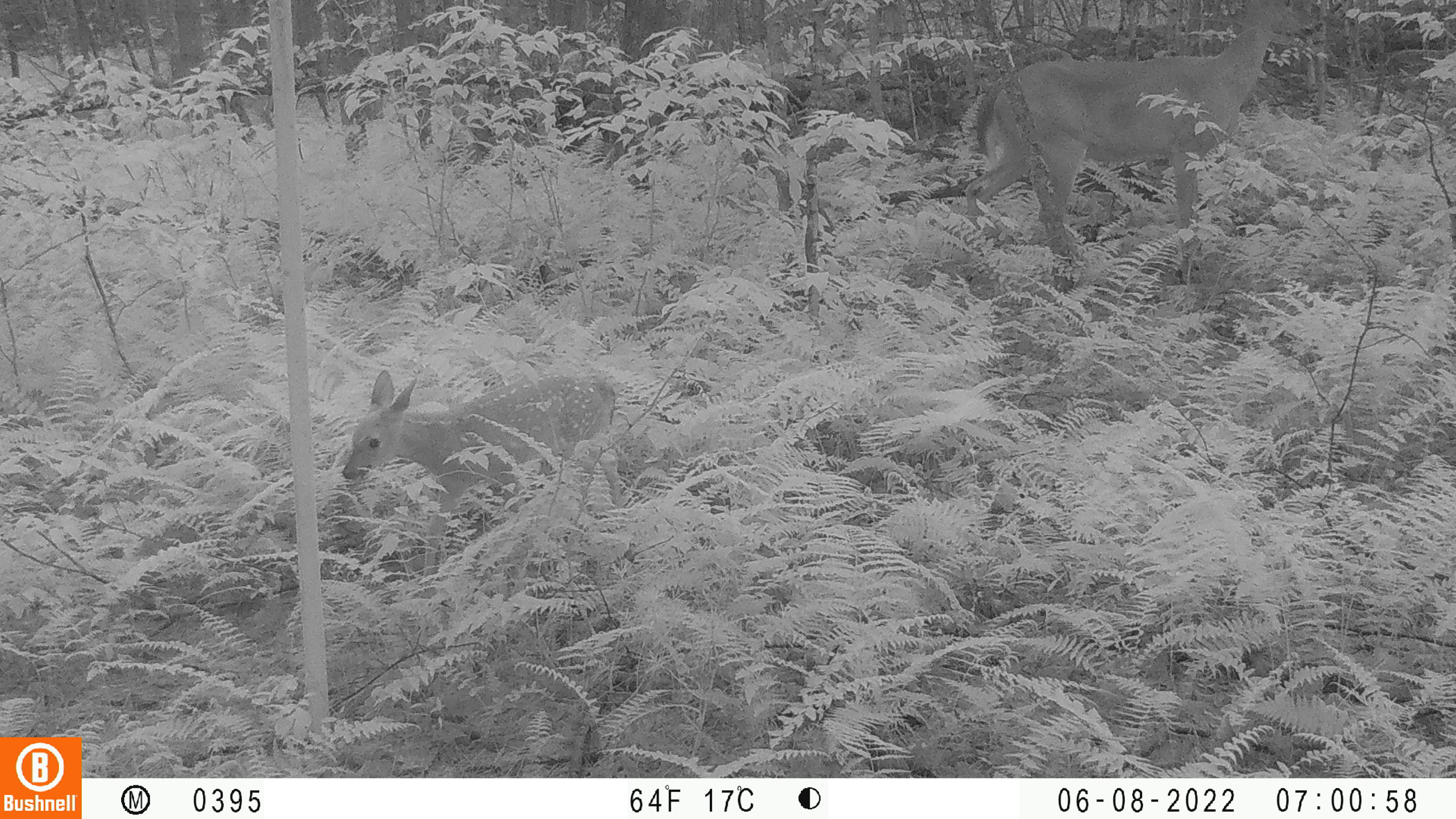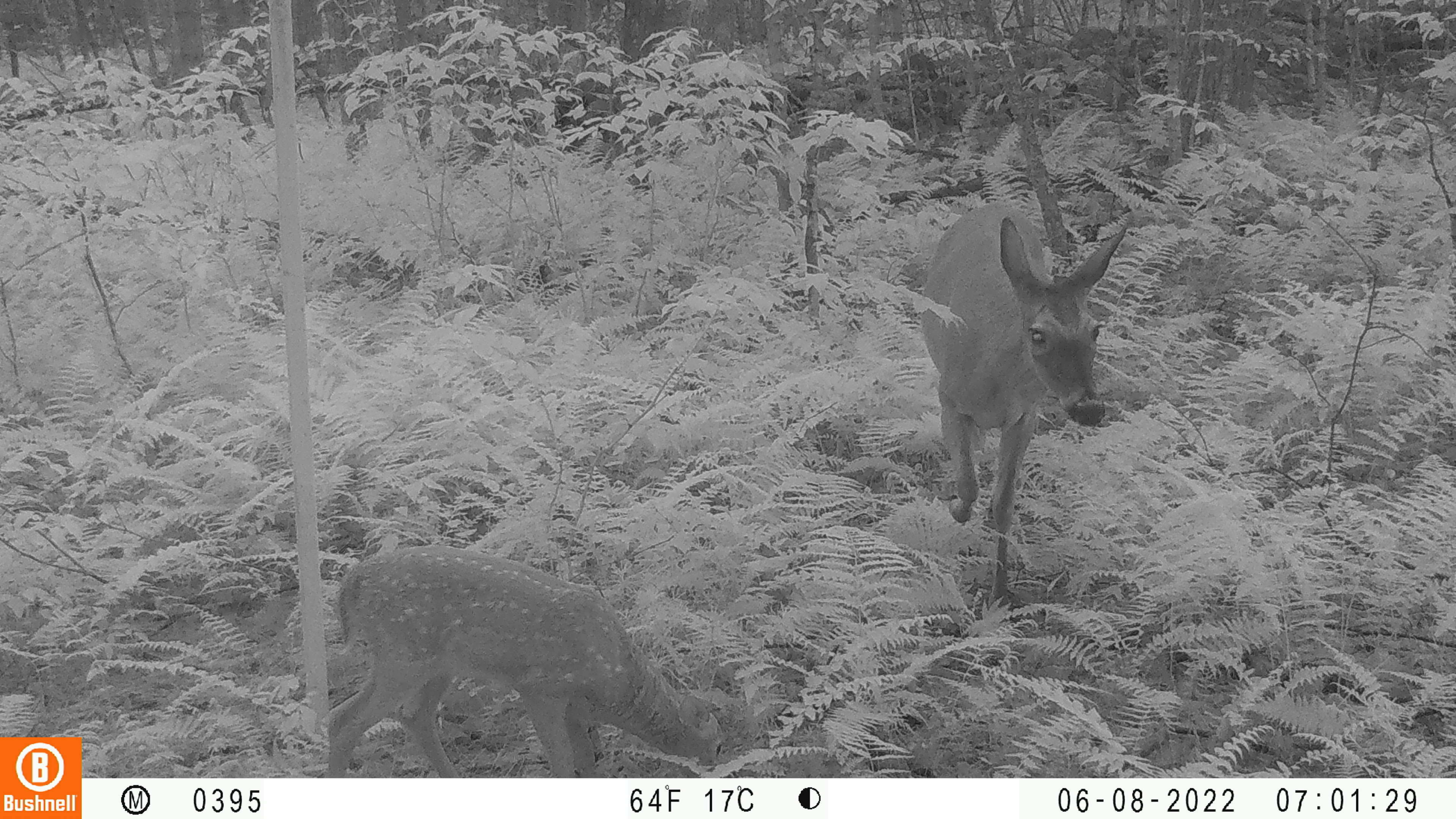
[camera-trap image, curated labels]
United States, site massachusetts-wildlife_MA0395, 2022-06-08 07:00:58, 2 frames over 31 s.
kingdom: Animalia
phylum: Chordata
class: Mammalia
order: Artiodactyla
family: Cervidae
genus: Odocoileus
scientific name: Odocoileus virginianus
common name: white-tailed deer